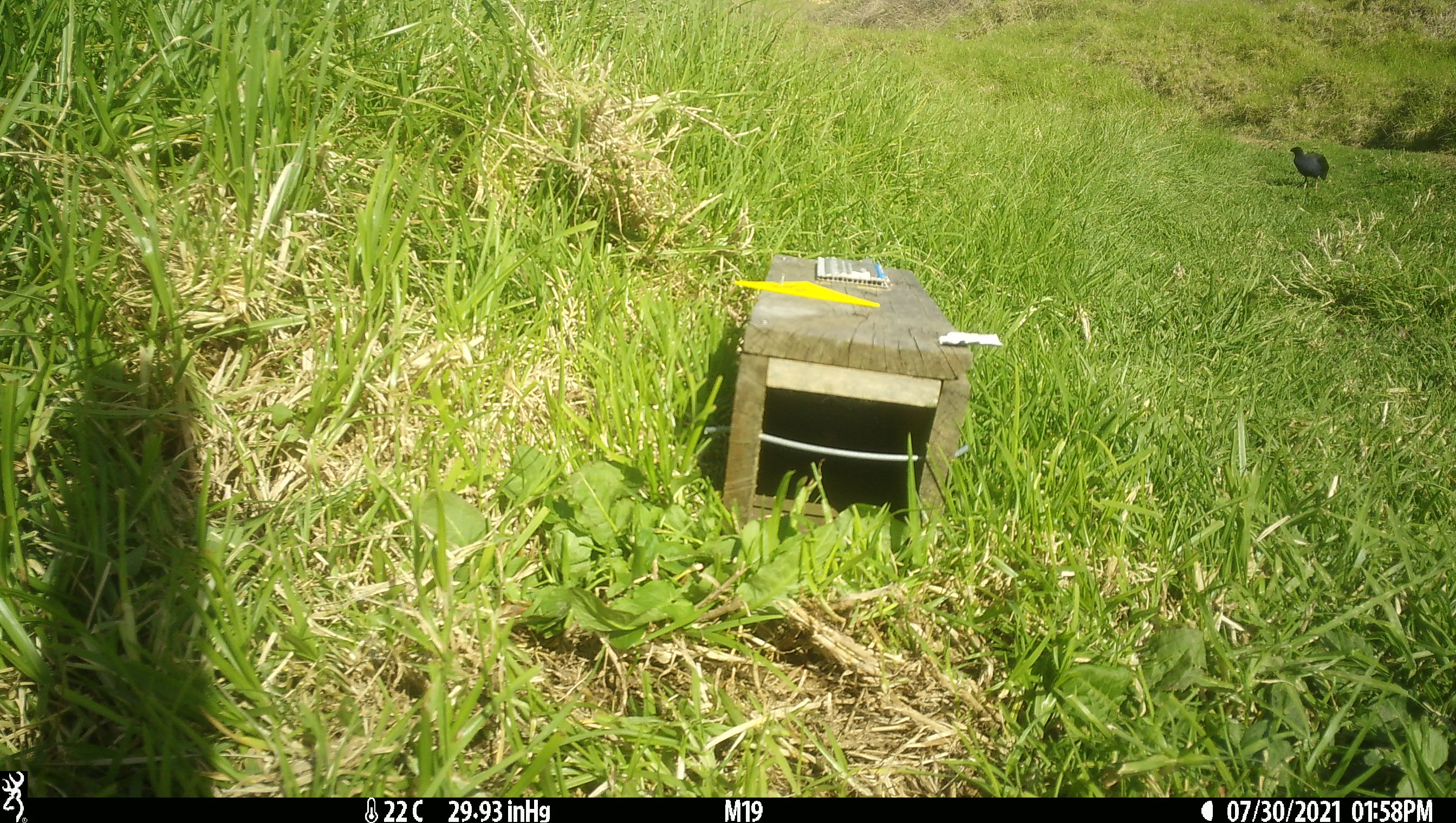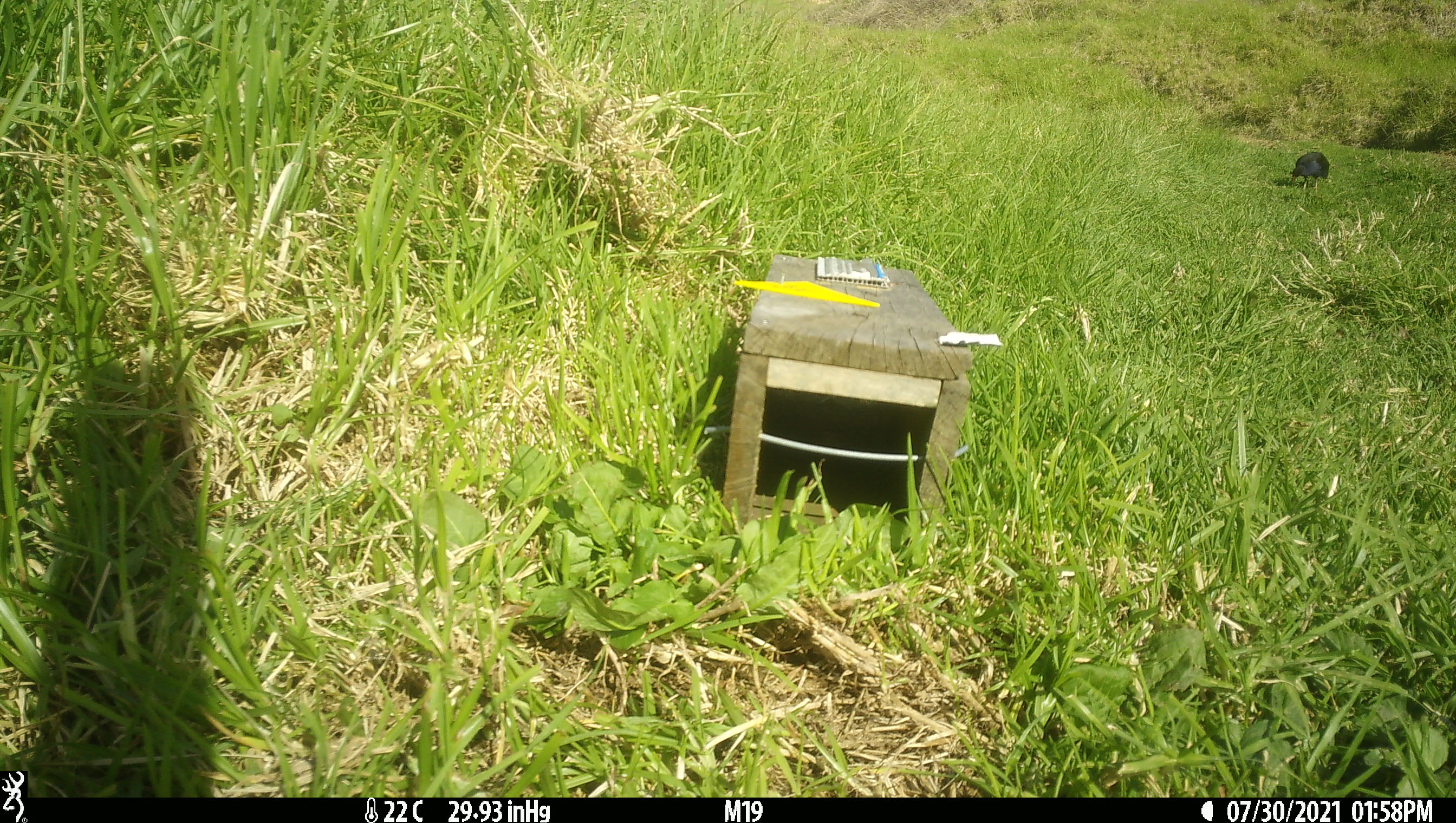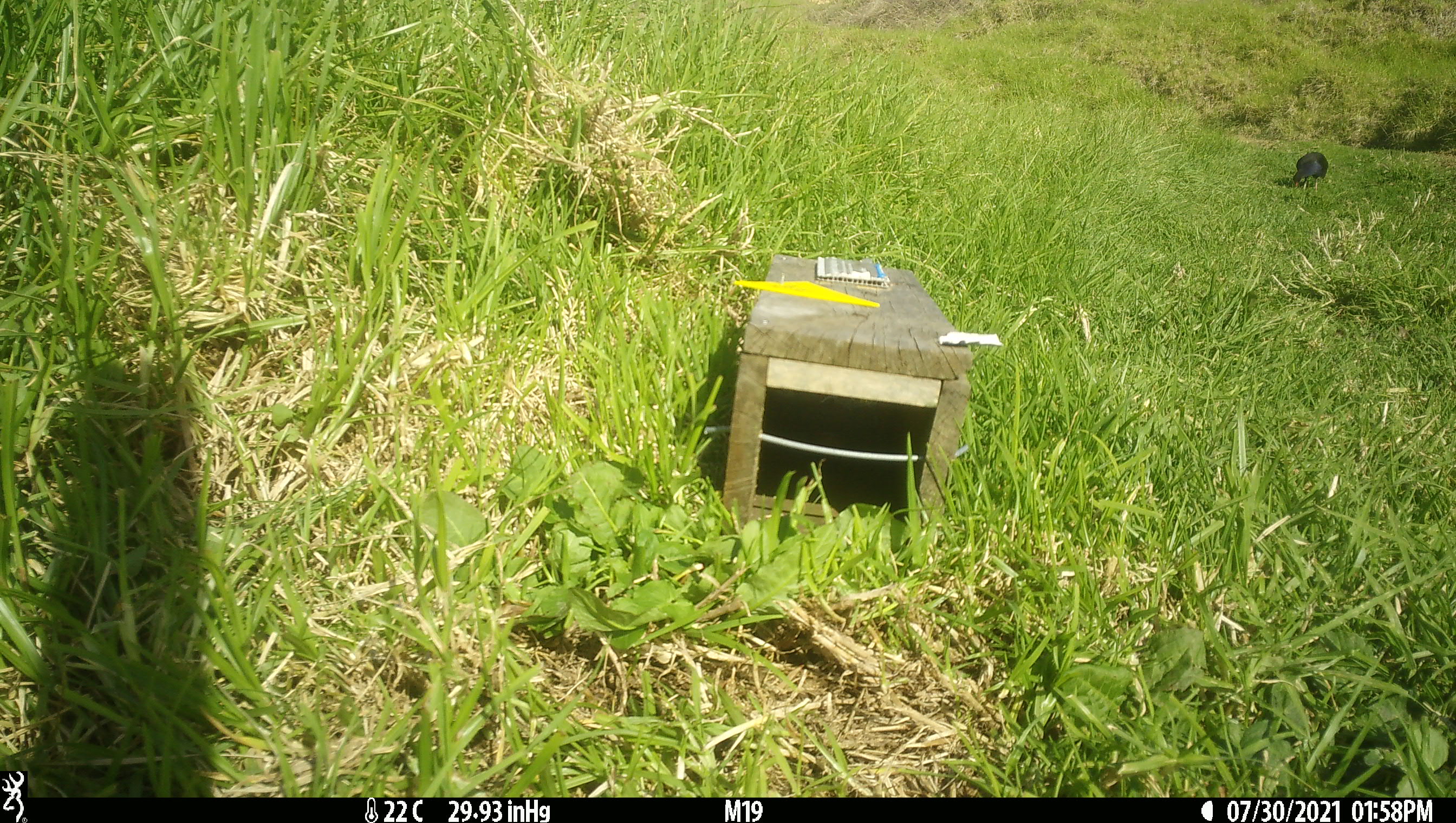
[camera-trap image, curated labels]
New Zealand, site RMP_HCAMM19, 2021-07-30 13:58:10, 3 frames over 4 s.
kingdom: Animalia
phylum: Chordata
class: Aves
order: Gruiformes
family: Rallidae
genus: Porphyrio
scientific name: Porphyrio melanotus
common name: australasian swamphen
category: pukeko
Pukeko (australasian swamphen) (Porphyrio melanotus).